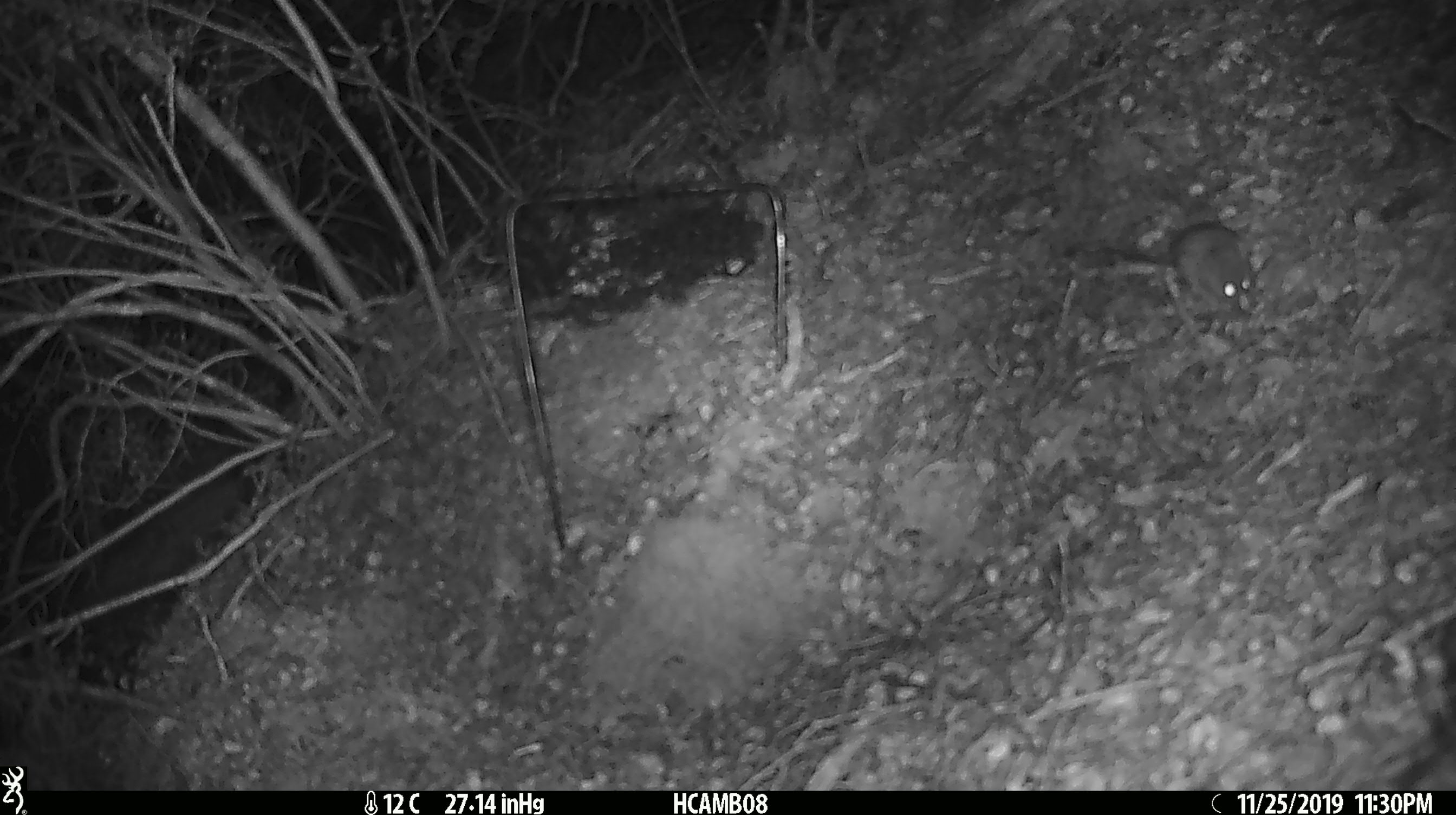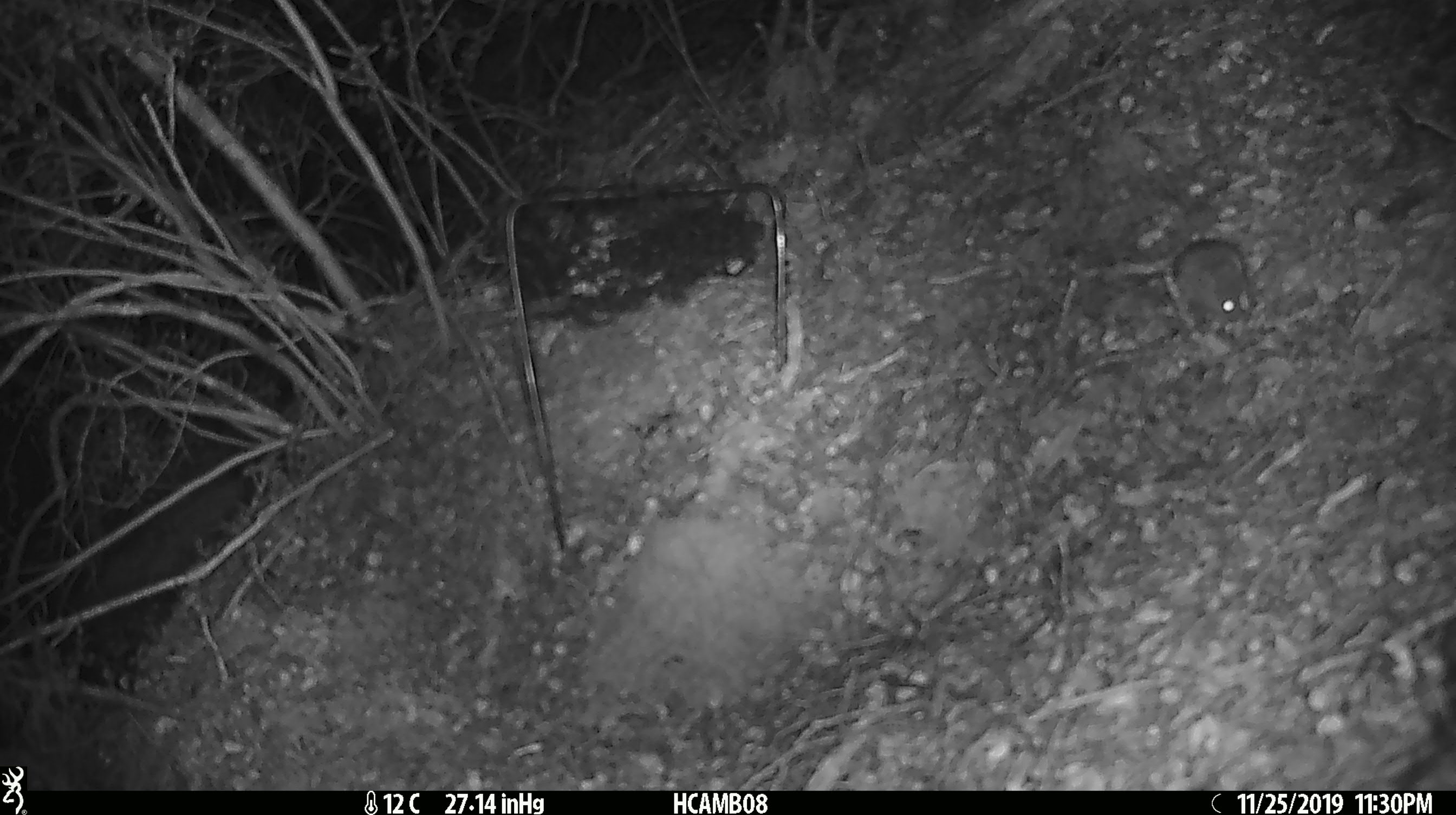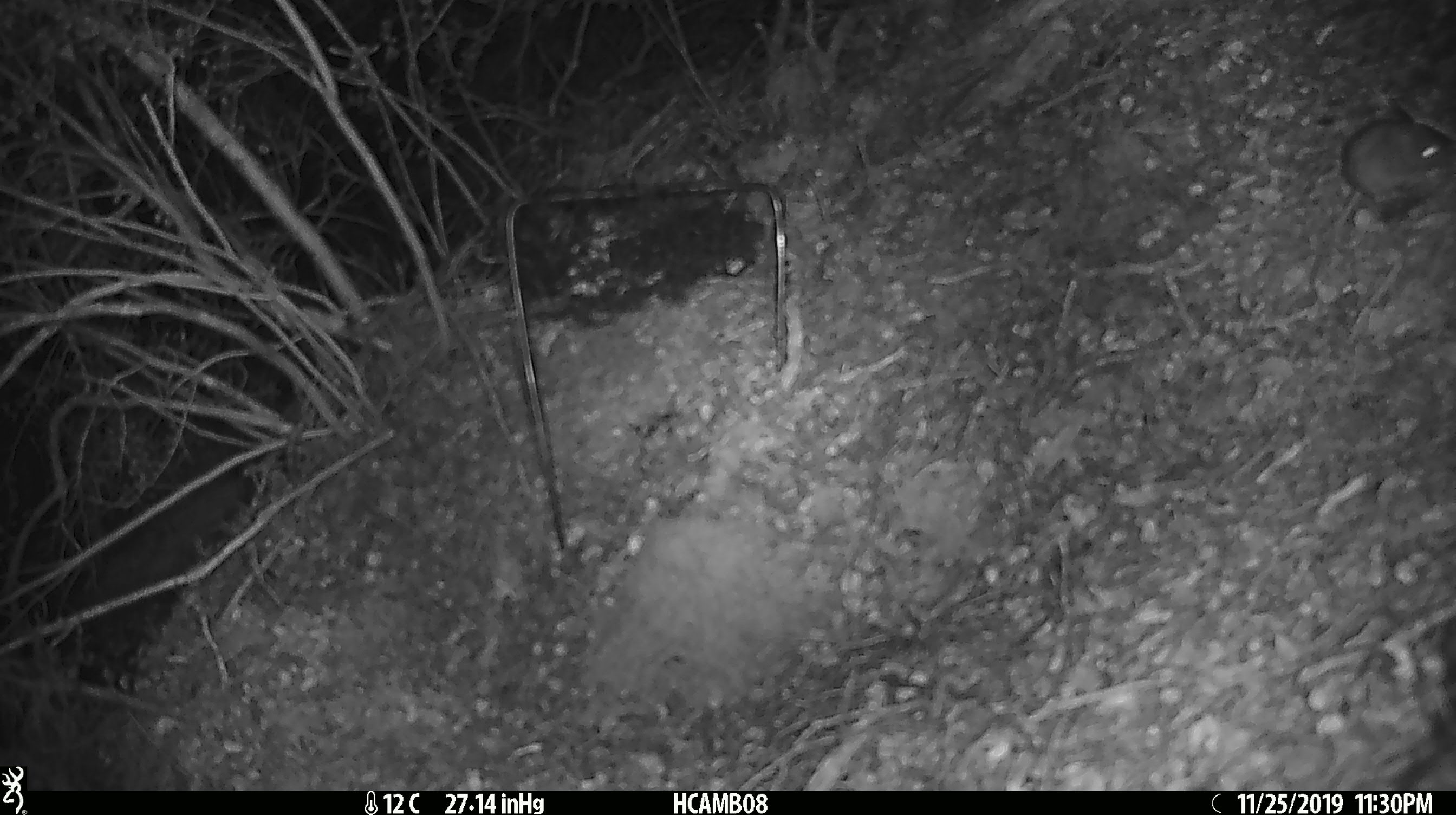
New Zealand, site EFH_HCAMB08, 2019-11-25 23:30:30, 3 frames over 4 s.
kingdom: Animalia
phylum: Chordata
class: Mammalia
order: Rodentia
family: Muridae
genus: Mus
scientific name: Mus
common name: mouse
Mouse (Mus).